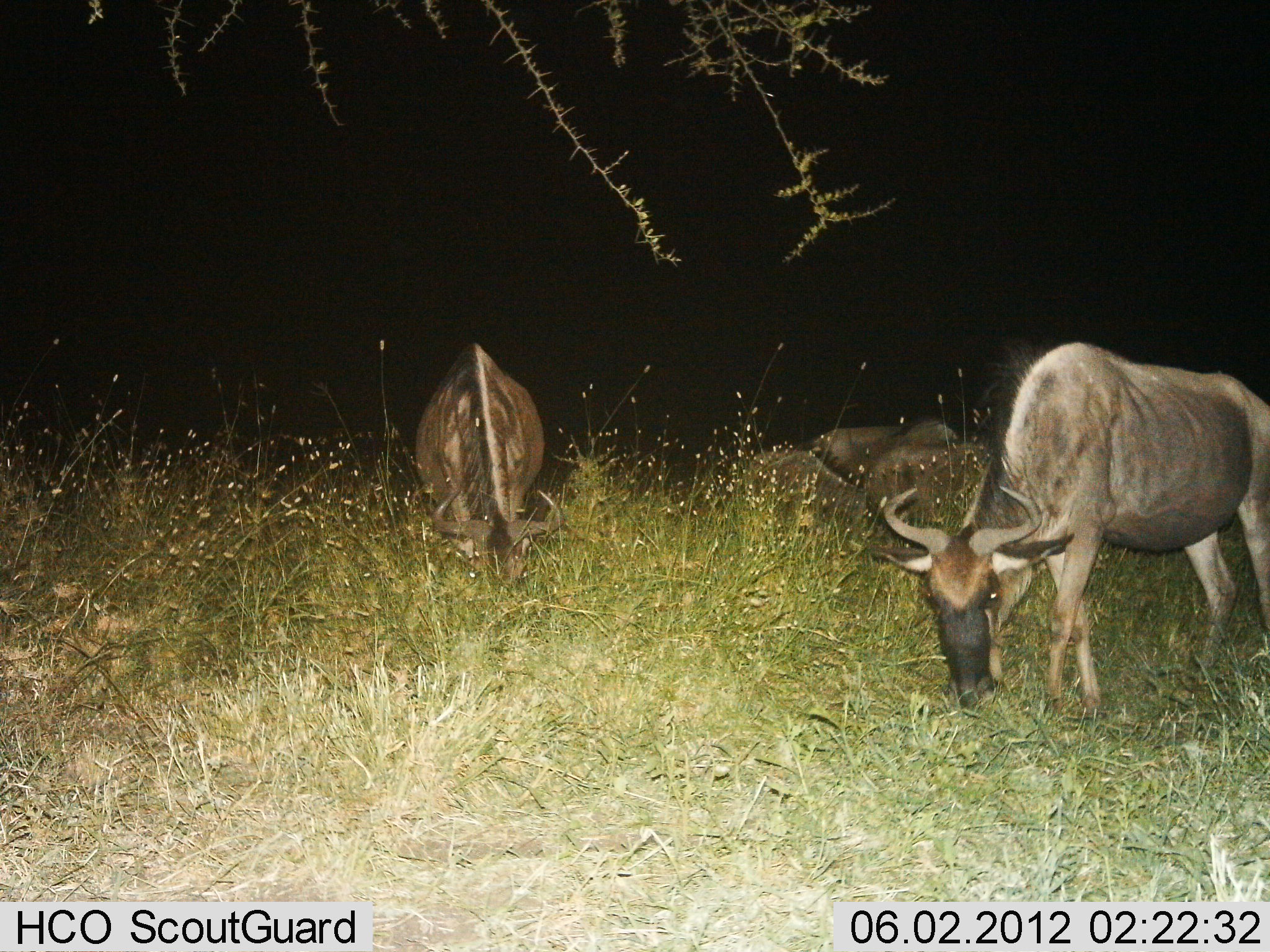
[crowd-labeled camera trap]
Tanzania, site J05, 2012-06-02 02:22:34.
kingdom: Animalia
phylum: Chordata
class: Mammalia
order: Artiodactyla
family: Bovidae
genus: Connochaetes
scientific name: Connochaetes taurinus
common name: blue wildebeest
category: wildebeest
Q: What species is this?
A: Wildebeest (blue wildebeest) (Connochaetes taurinus).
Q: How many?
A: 4.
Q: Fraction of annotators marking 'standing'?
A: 20%.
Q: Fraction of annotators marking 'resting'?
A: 40%.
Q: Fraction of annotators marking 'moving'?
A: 0%.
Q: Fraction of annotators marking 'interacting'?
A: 0%.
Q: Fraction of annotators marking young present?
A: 10%.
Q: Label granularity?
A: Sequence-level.